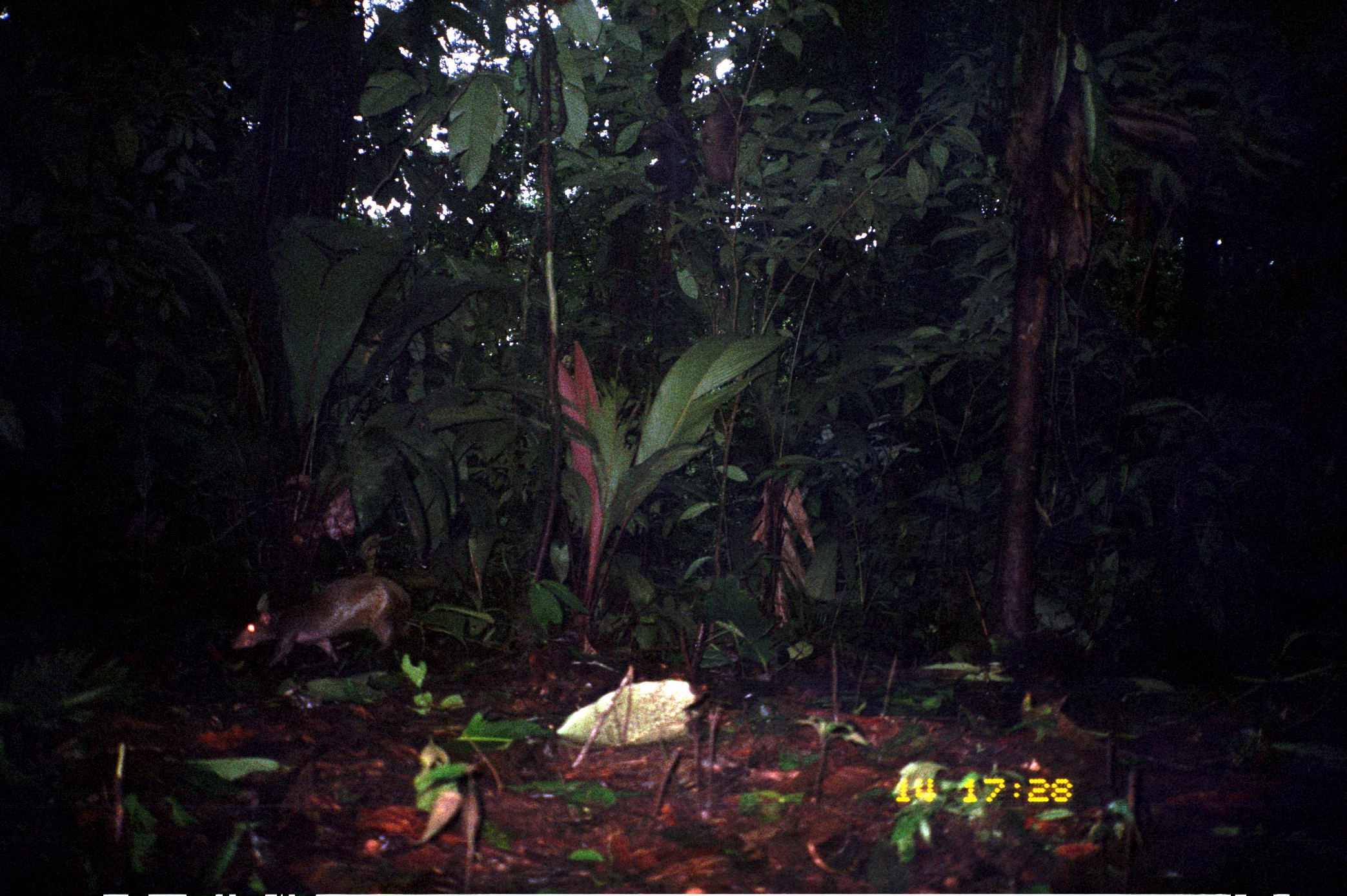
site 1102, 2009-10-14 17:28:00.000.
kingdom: Animalia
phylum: Chordata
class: Mammalia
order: Rodentia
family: Dasyproctidae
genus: Dasyprocta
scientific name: Dasyprocta punctata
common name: central american agouti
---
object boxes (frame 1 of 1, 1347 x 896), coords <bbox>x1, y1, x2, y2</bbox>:
dasyprocta punctata: <bbox>230, 572, 412, 670</bbox>